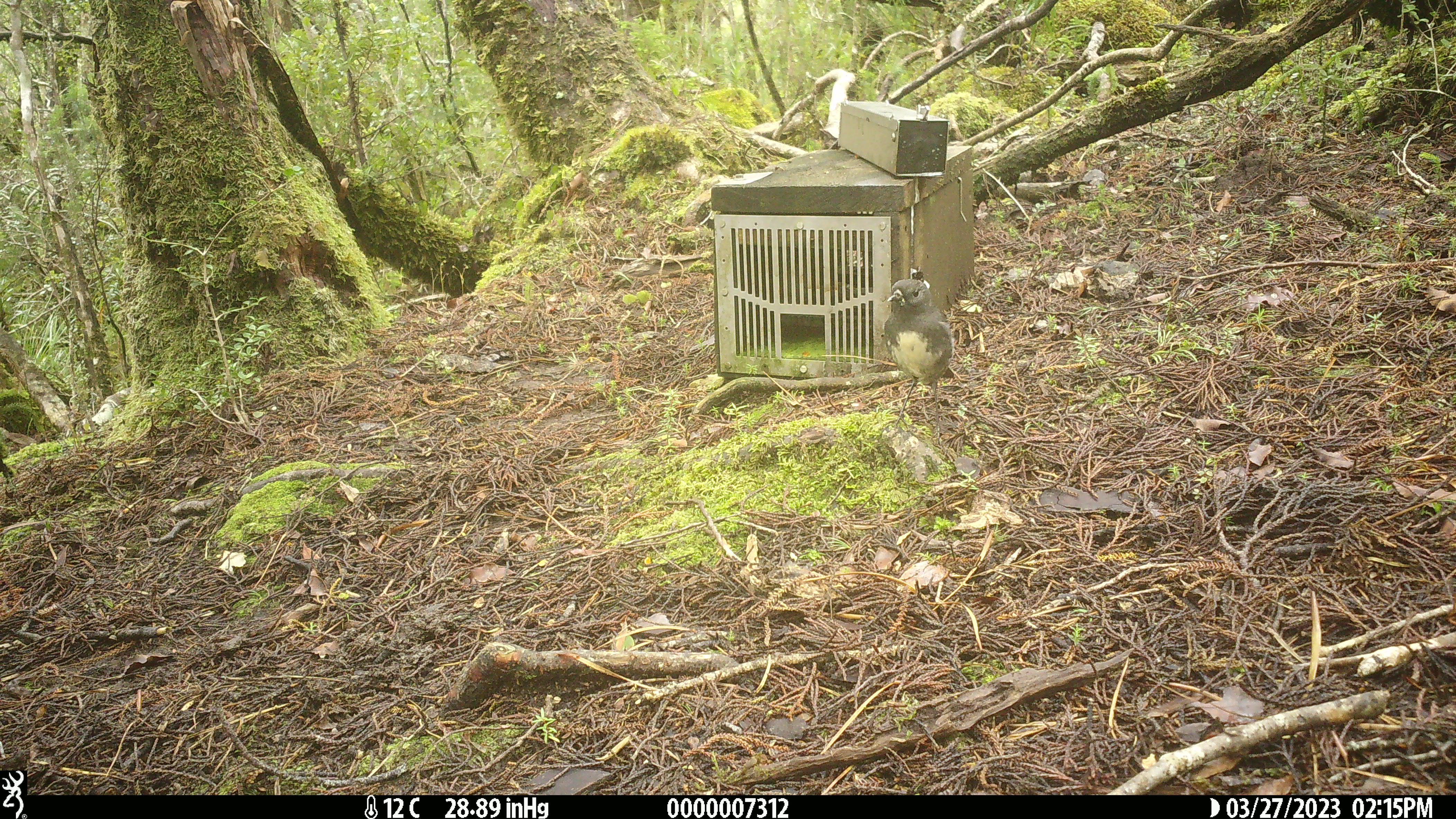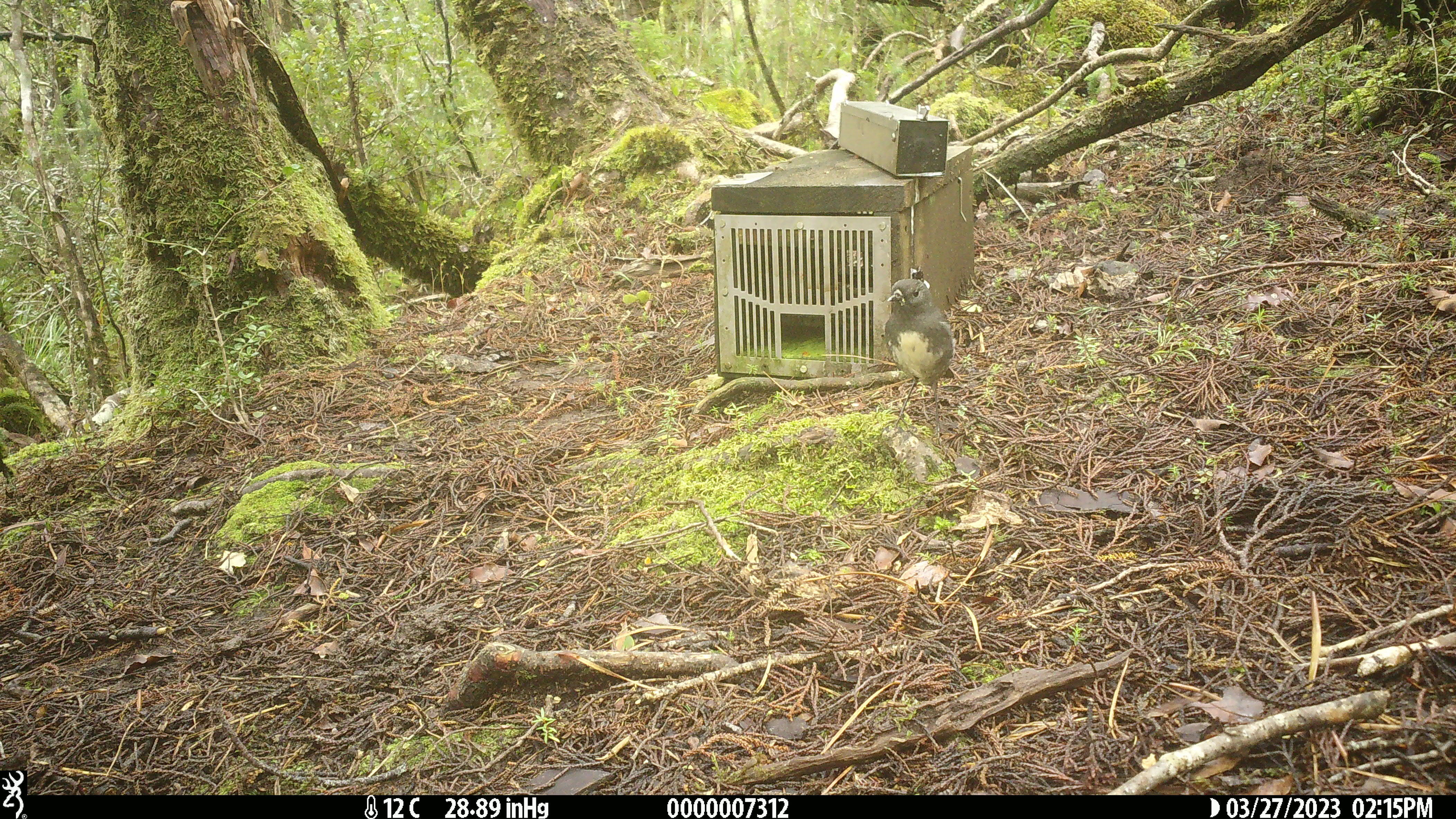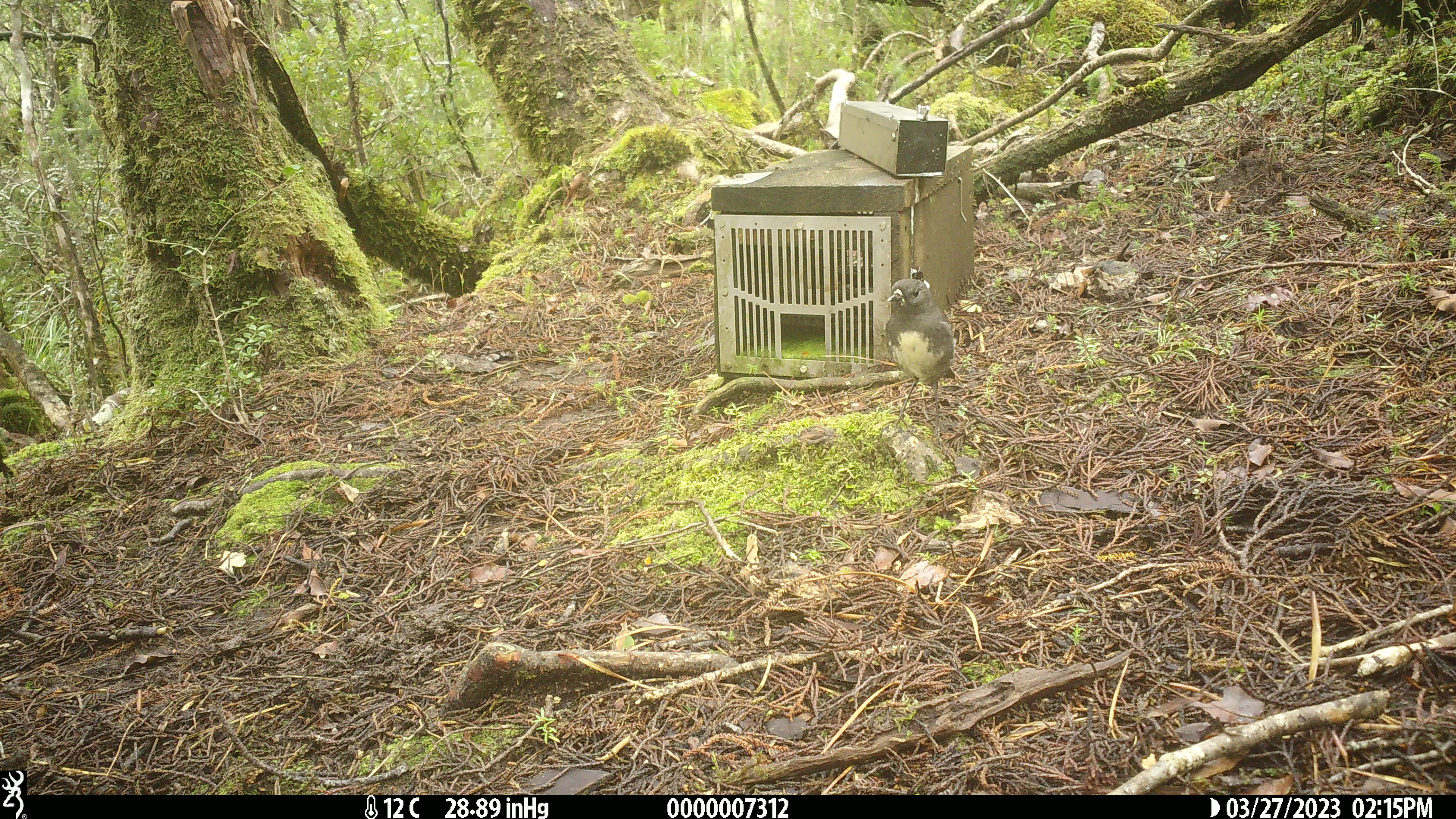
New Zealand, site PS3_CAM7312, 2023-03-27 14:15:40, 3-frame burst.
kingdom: Animalia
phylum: Chordata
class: Aves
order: Passeriformes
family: Petroicidae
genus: Petroica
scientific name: Petroica australis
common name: new zealand robin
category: robin